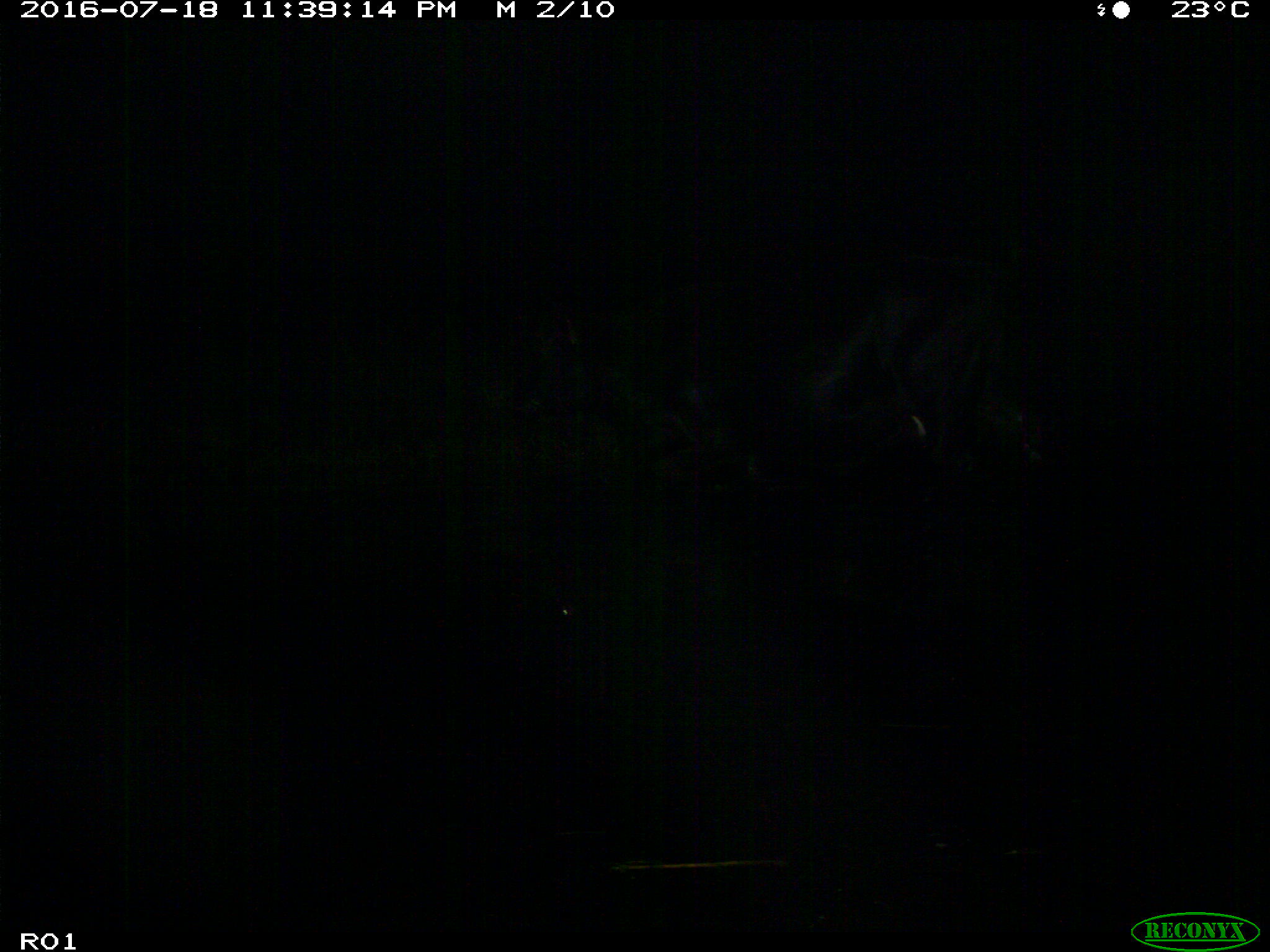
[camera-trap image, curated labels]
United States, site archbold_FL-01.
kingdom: Animalia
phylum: Chordata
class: Mammalia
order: Artiodactyla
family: Bovidae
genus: Bos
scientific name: Bos taurus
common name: domestic cow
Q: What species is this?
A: Bos taurus (domestic cow).